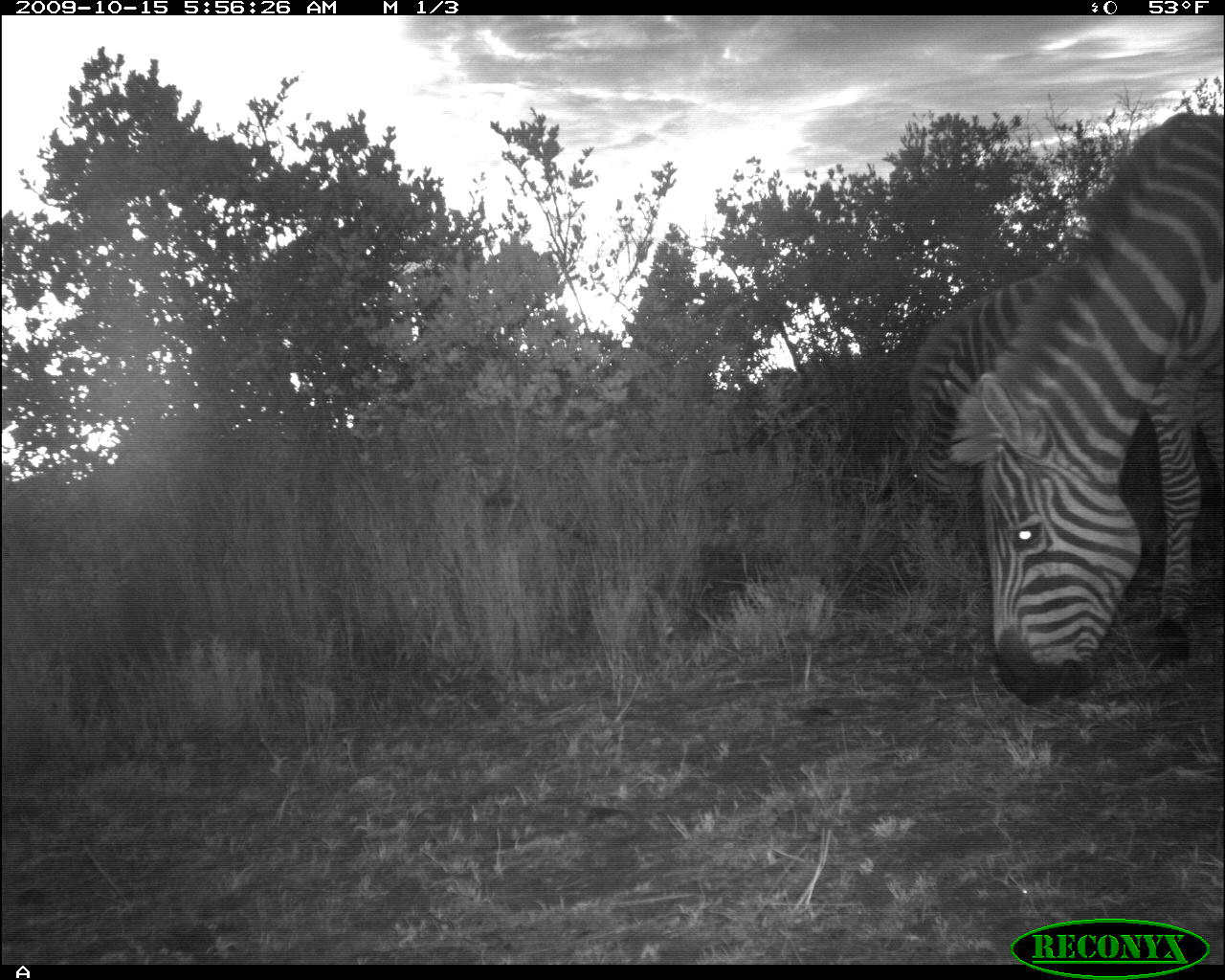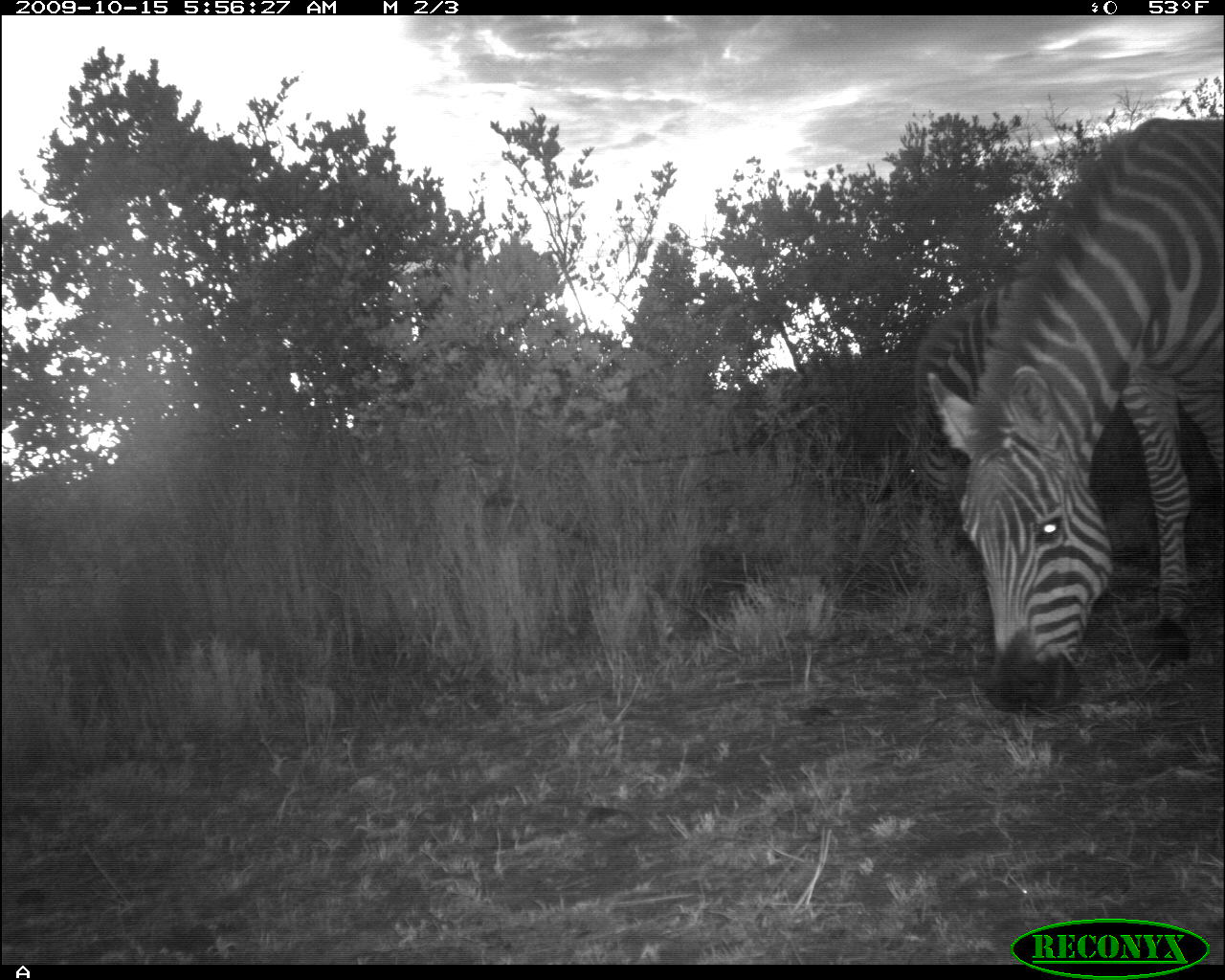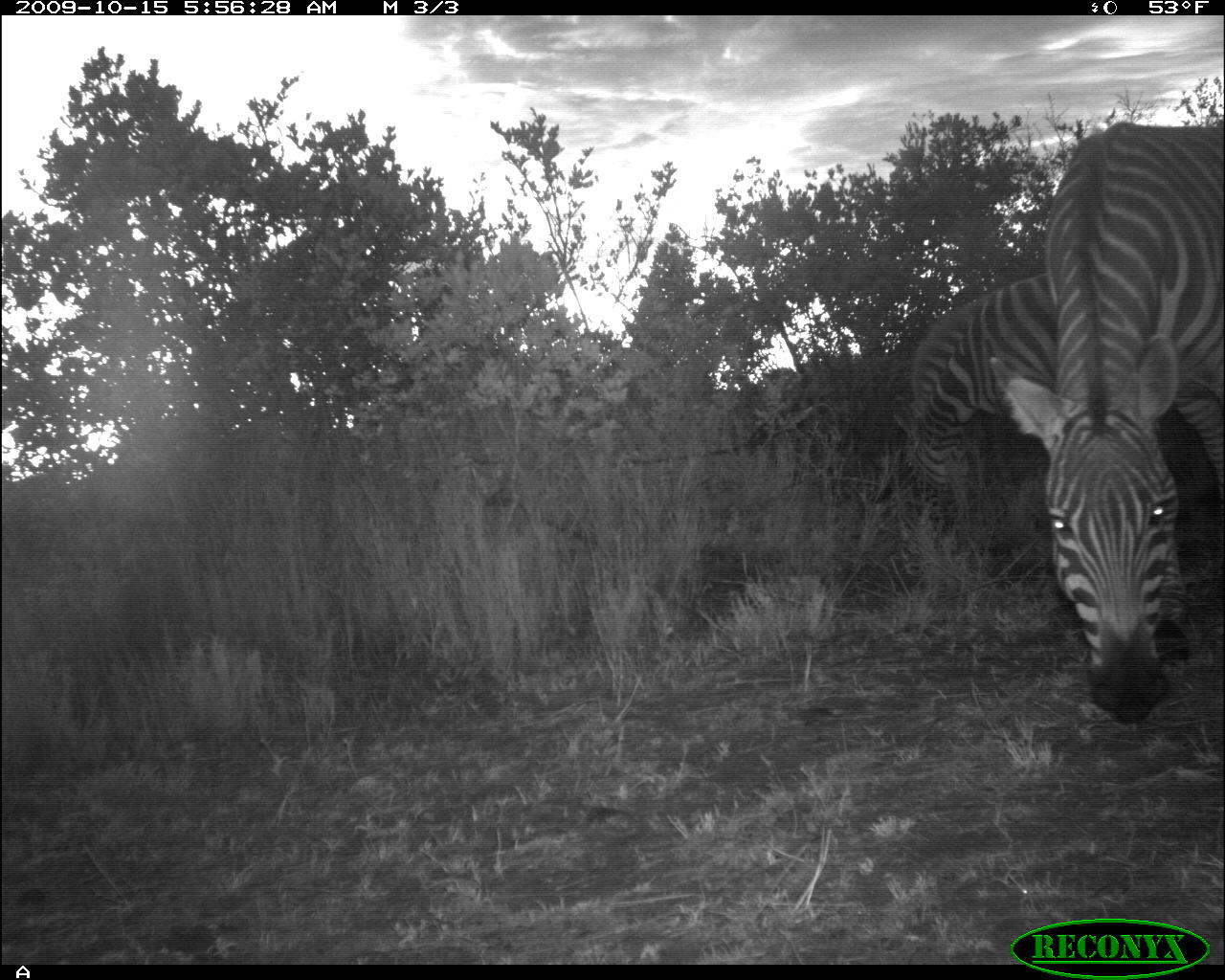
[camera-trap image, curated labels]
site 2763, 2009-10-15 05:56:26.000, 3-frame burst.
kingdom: Animalia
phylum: Chordata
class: Mammalia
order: Perissodactyla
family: Equidae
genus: Equus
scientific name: Equus quagga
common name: plains zebra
Equus quagga (plains zebra), count 2.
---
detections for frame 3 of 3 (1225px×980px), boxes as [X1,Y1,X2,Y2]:
equus quagga: [992,122,1223,728]; [895,274,1059,535]